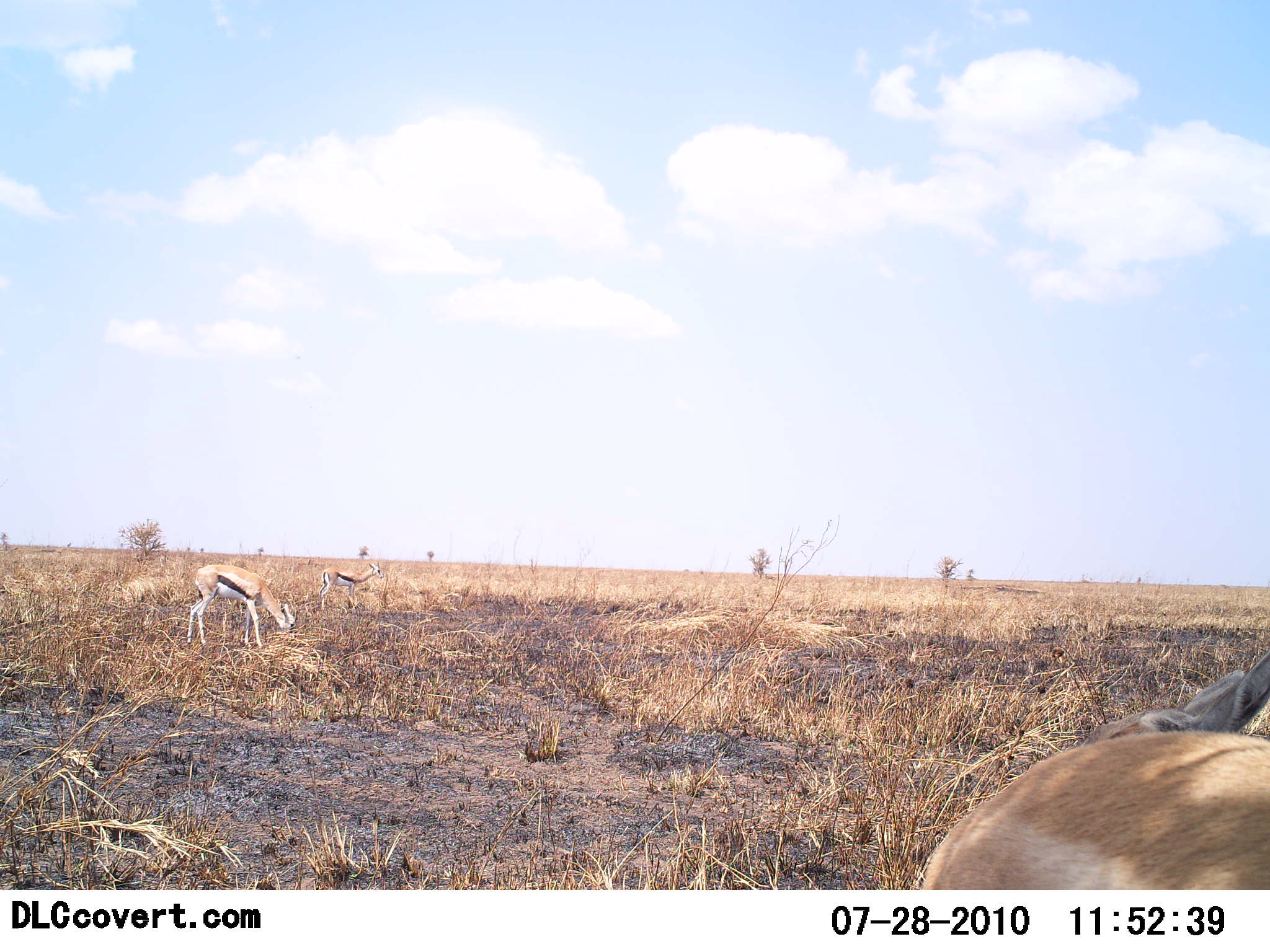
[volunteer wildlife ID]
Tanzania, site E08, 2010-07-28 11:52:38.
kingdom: Animalia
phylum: Chordata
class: Mammalia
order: Artiodactyla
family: Bovidae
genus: Eudorcas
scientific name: Eudorcas thomsonii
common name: thomson's gazelle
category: gazellethomsons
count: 3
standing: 50%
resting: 25%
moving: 6%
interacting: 0%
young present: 0%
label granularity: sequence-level